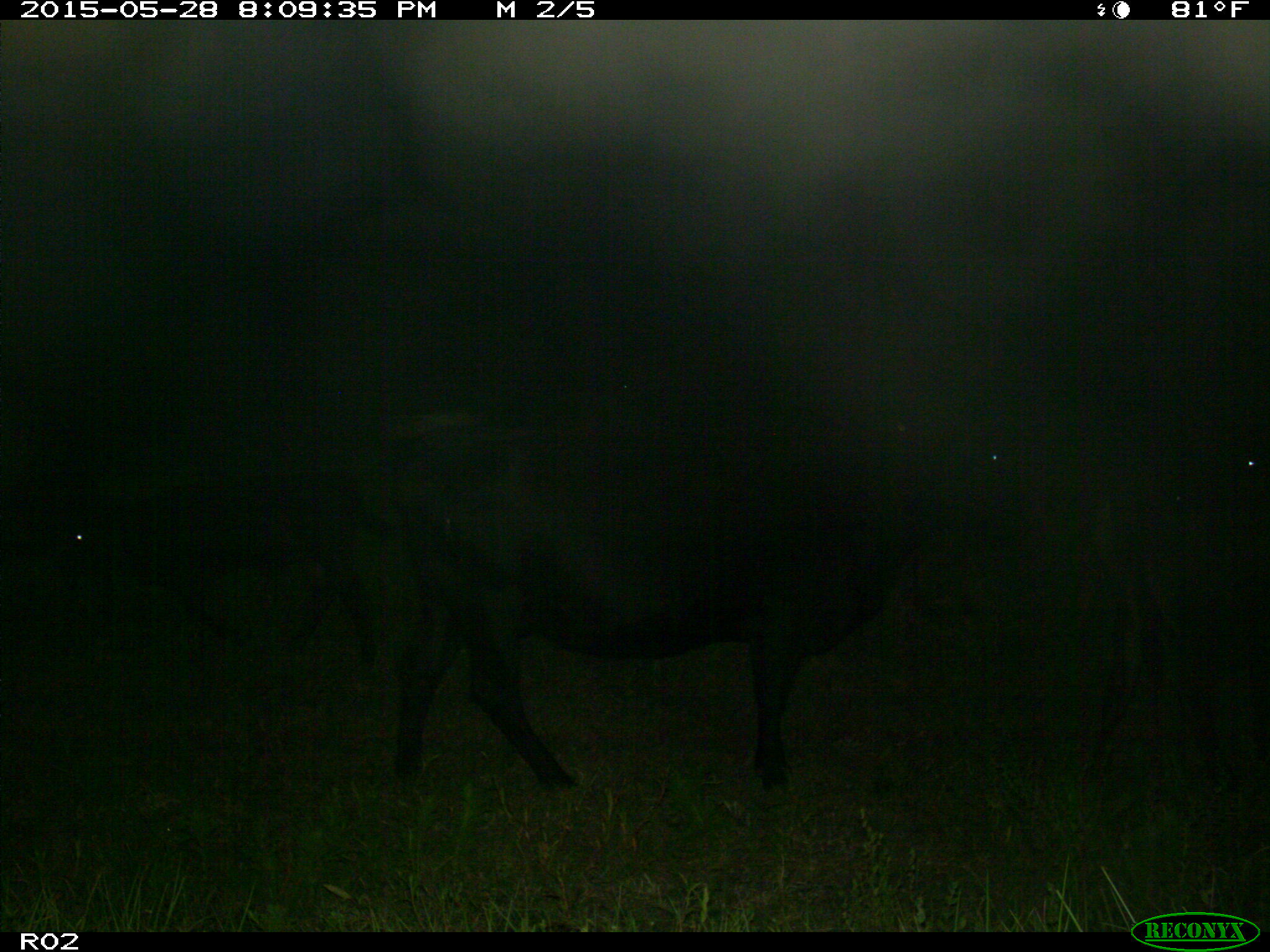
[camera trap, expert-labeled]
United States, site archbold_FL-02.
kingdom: Animalia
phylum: Chordata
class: Mammalia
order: Artiodactyla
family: Bovidae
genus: Bos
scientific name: Bos taurus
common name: domestic cow